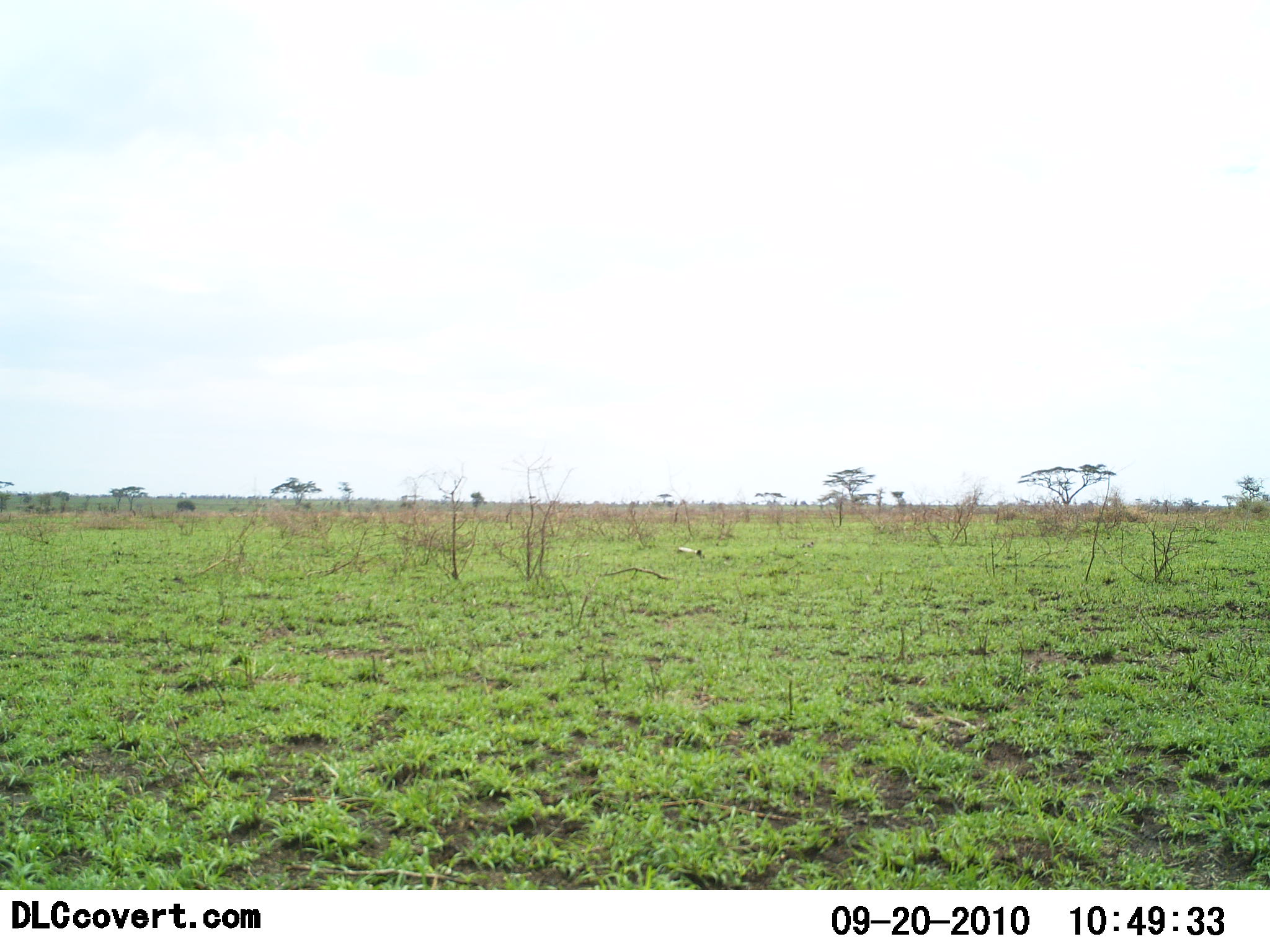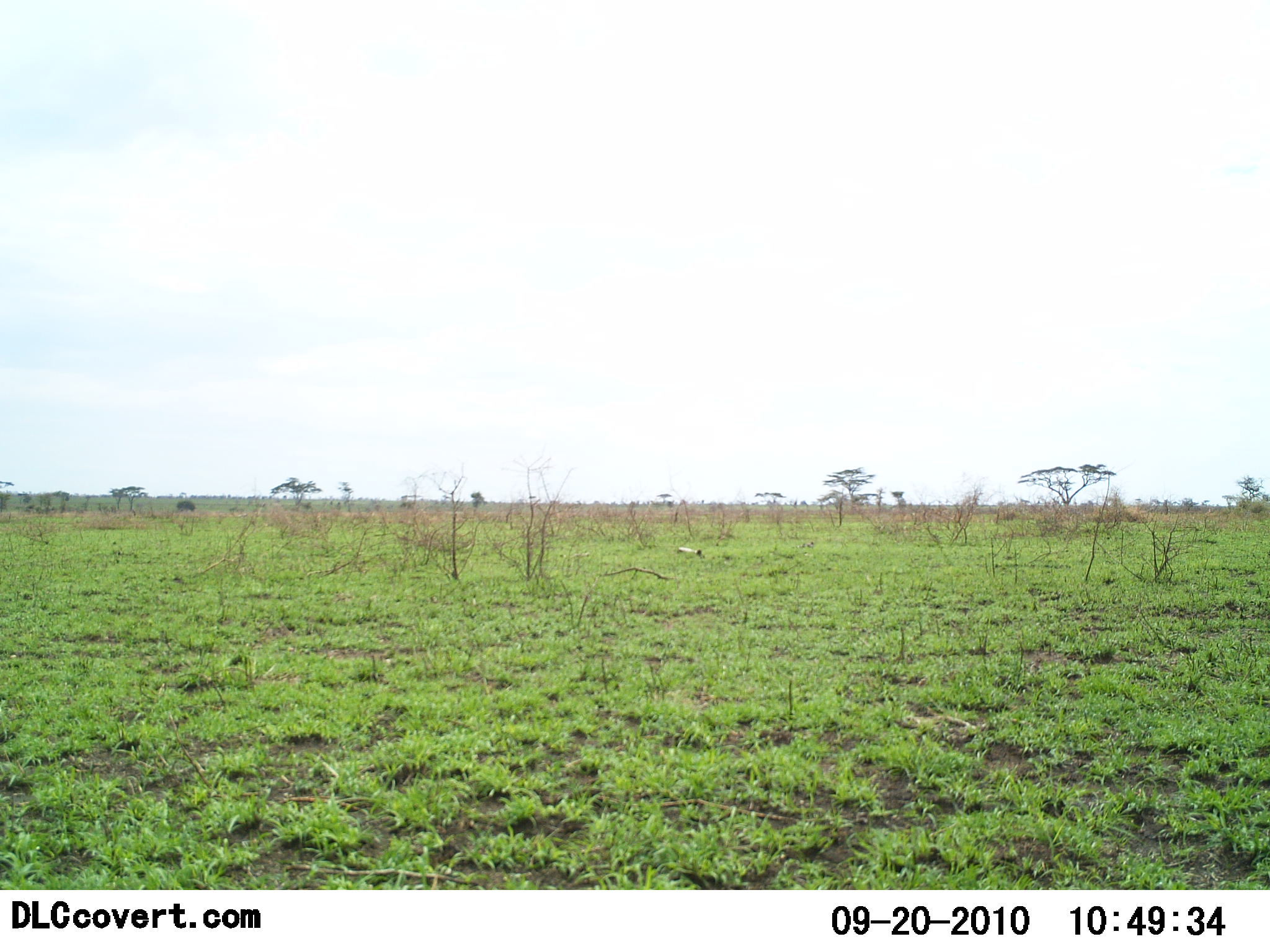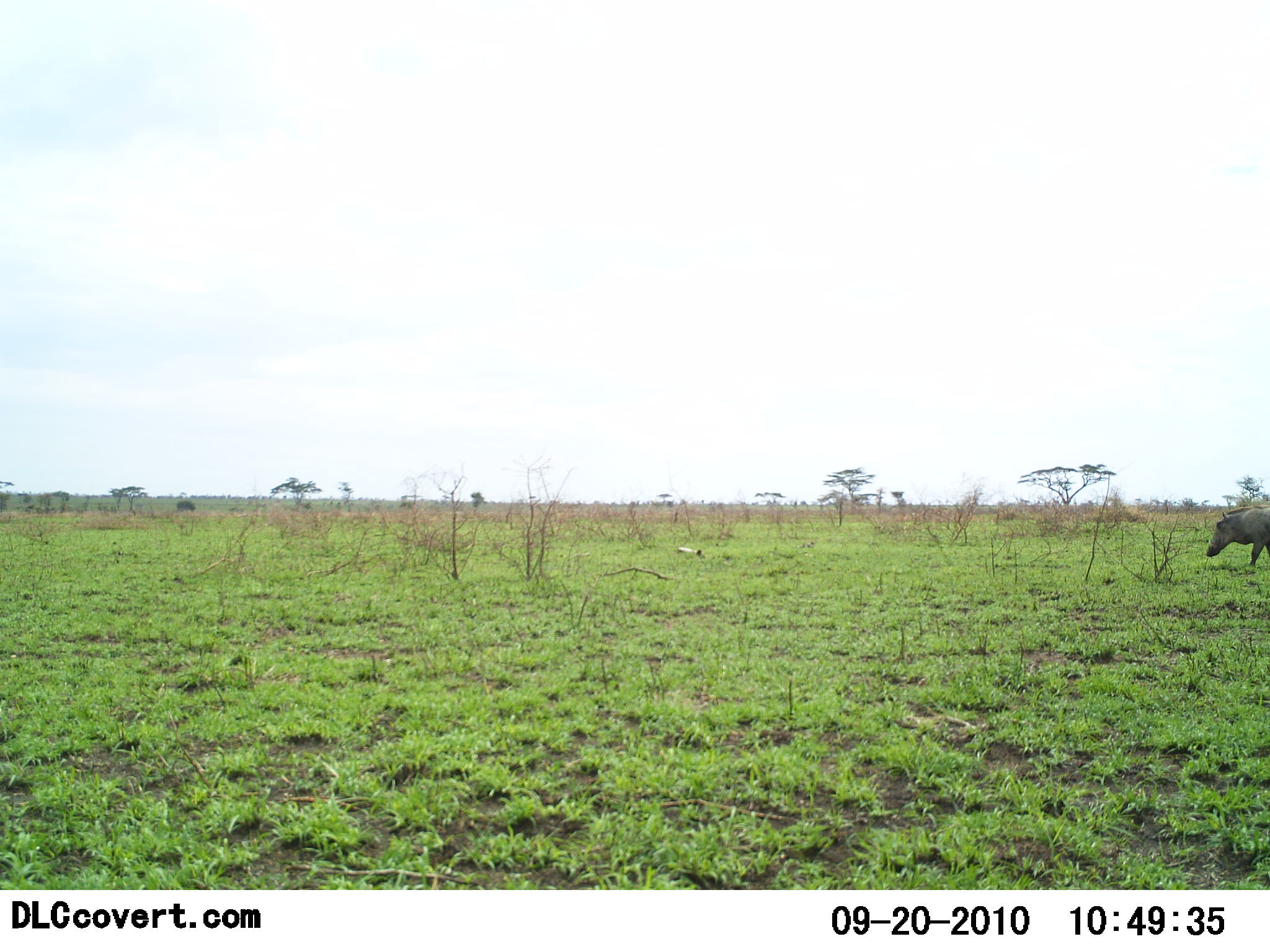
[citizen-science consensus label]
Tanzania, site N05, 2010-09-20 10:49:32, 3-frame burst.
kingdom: Animalia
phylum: Chordata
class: Mammalia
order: Artiodactyla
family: Suidae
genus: Phacochoerus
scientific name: Phacochoerus africanus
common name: warthog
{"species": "warthog (Phacochoerus africanus)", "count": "1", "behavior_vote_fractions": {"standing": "0%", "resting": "0%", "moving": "100%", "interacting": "0%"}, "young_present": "0%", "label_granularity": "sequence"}